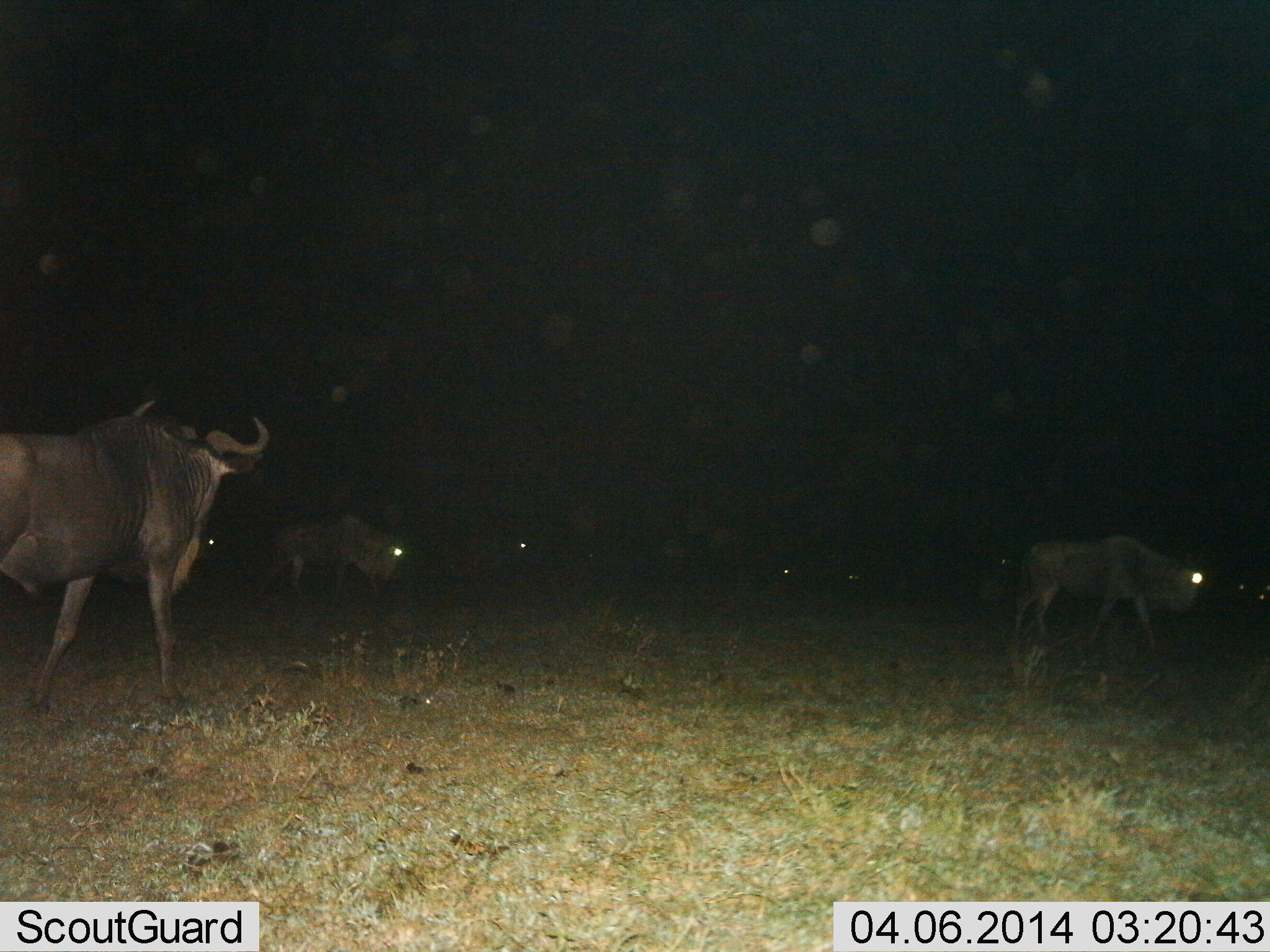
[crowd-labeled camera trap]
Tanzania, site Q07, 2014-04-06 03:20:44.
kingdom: Animalia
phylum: Chordata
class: Mammalia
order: Artiodactyla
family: Bovidae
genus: Connochaetes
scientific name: Connochaetes taurinus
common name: blue wildebeest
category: wildebeest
Wildebeest (blue wildebeest) (Connochaetes taurinus), count 8. Behavior (volunteer vote fractions): standing 40%, resting 10%, moving 70%, interacting 0%. Young present (vote fraction): 0%. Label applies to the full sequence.